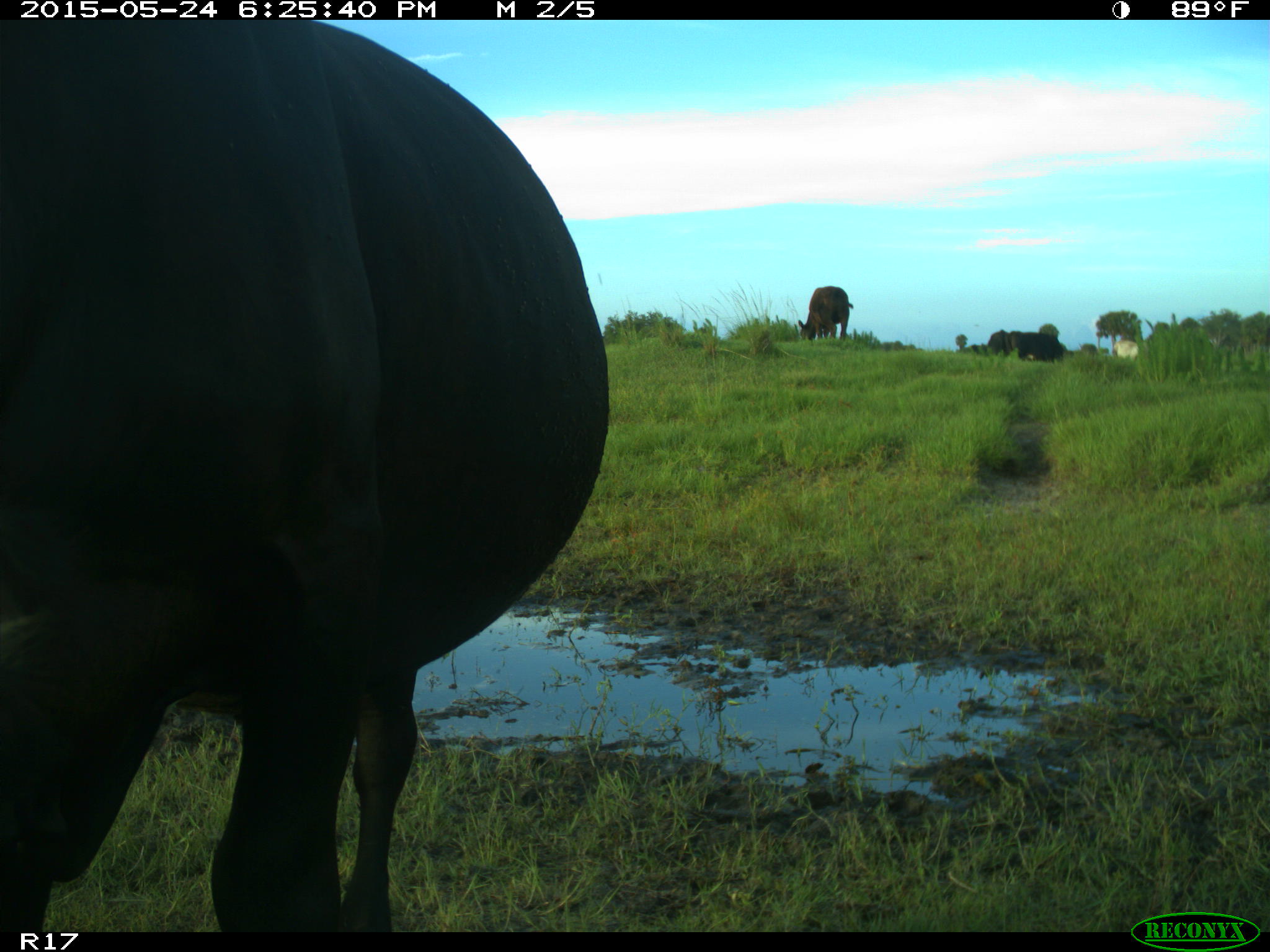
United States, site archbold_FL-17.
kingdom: Animalia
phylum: Chordata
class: Mammalia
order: Artiodactyla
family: Bovidae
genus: Bos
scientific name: Bos taurus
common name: domestic cow